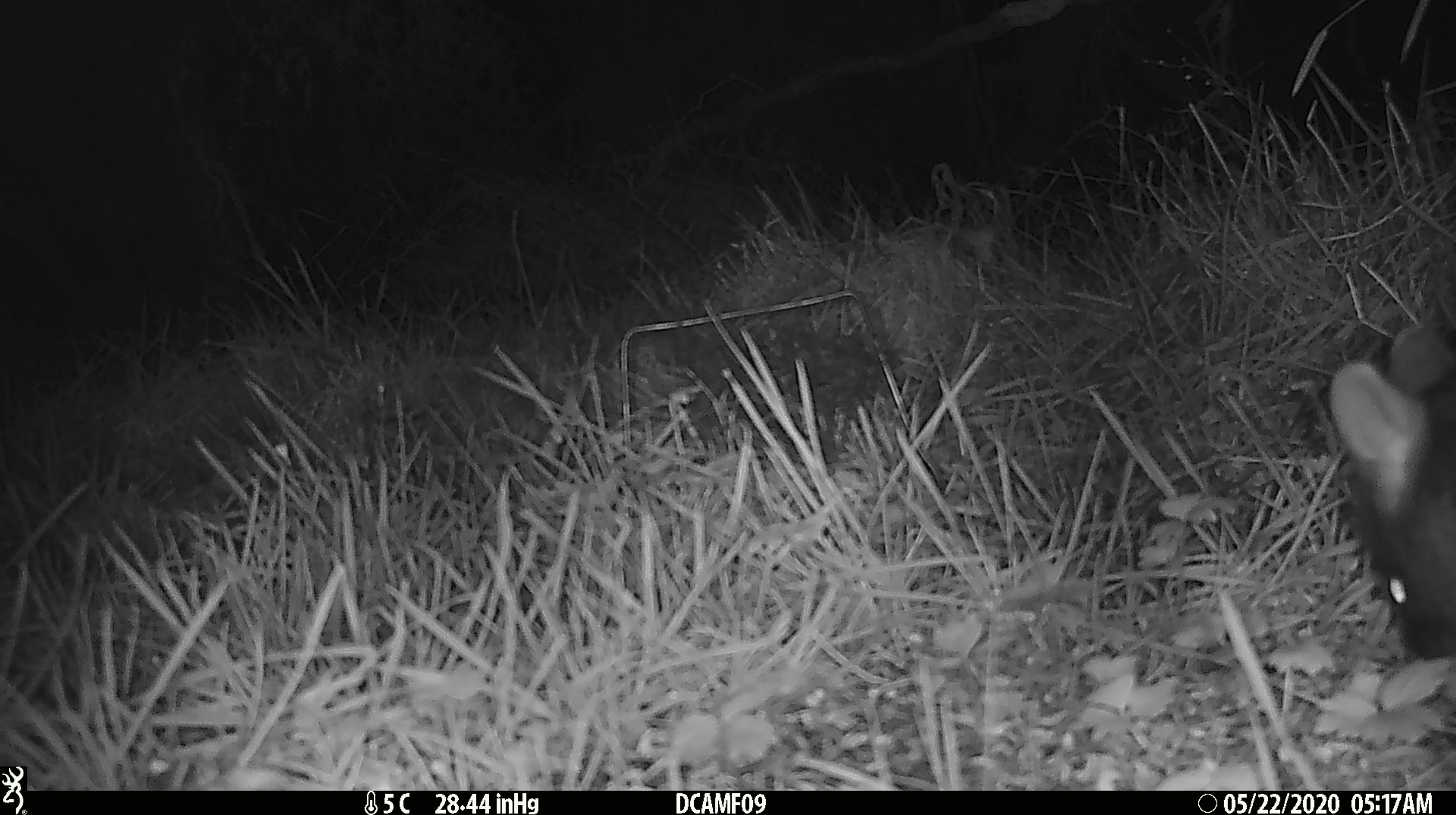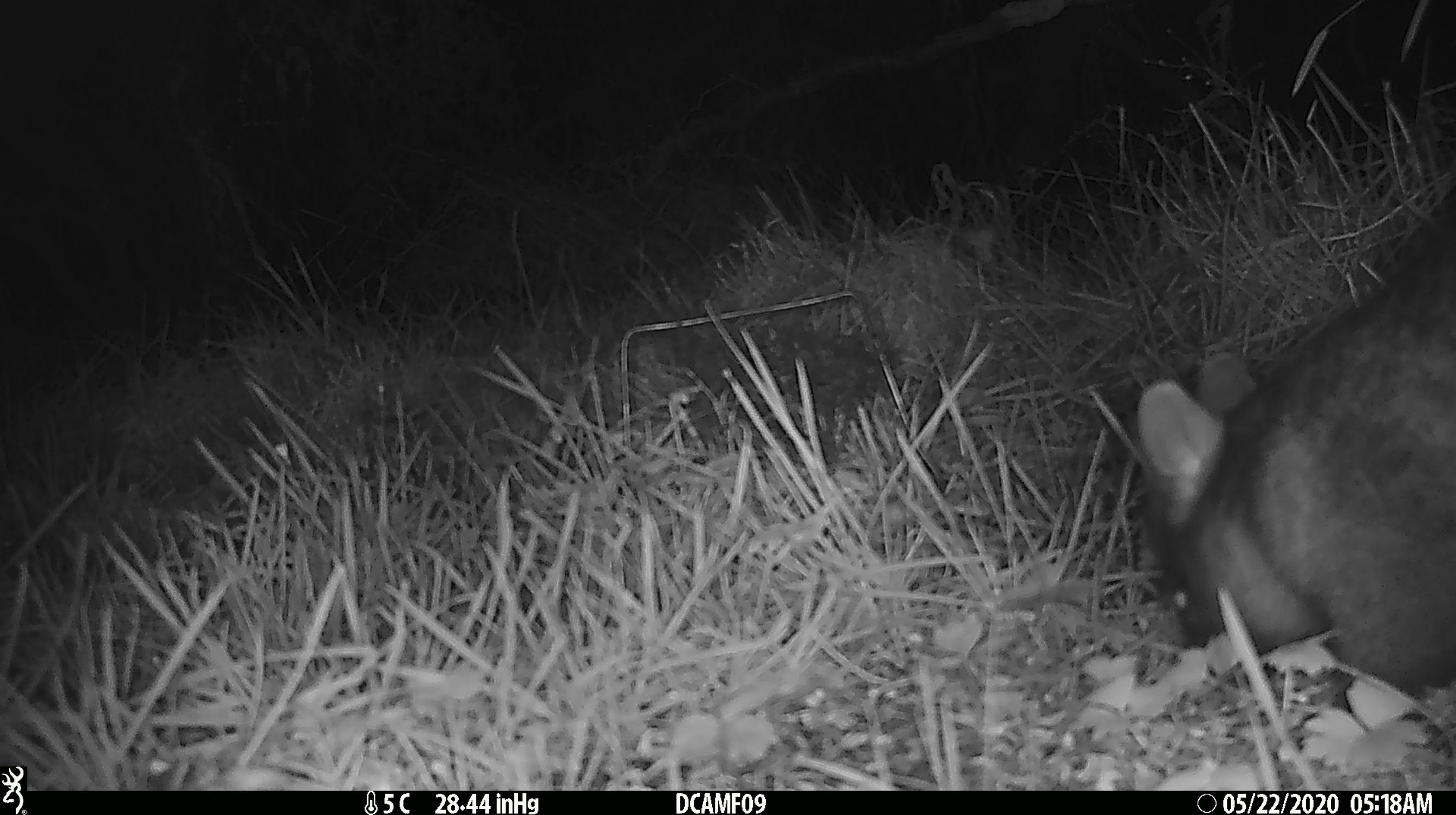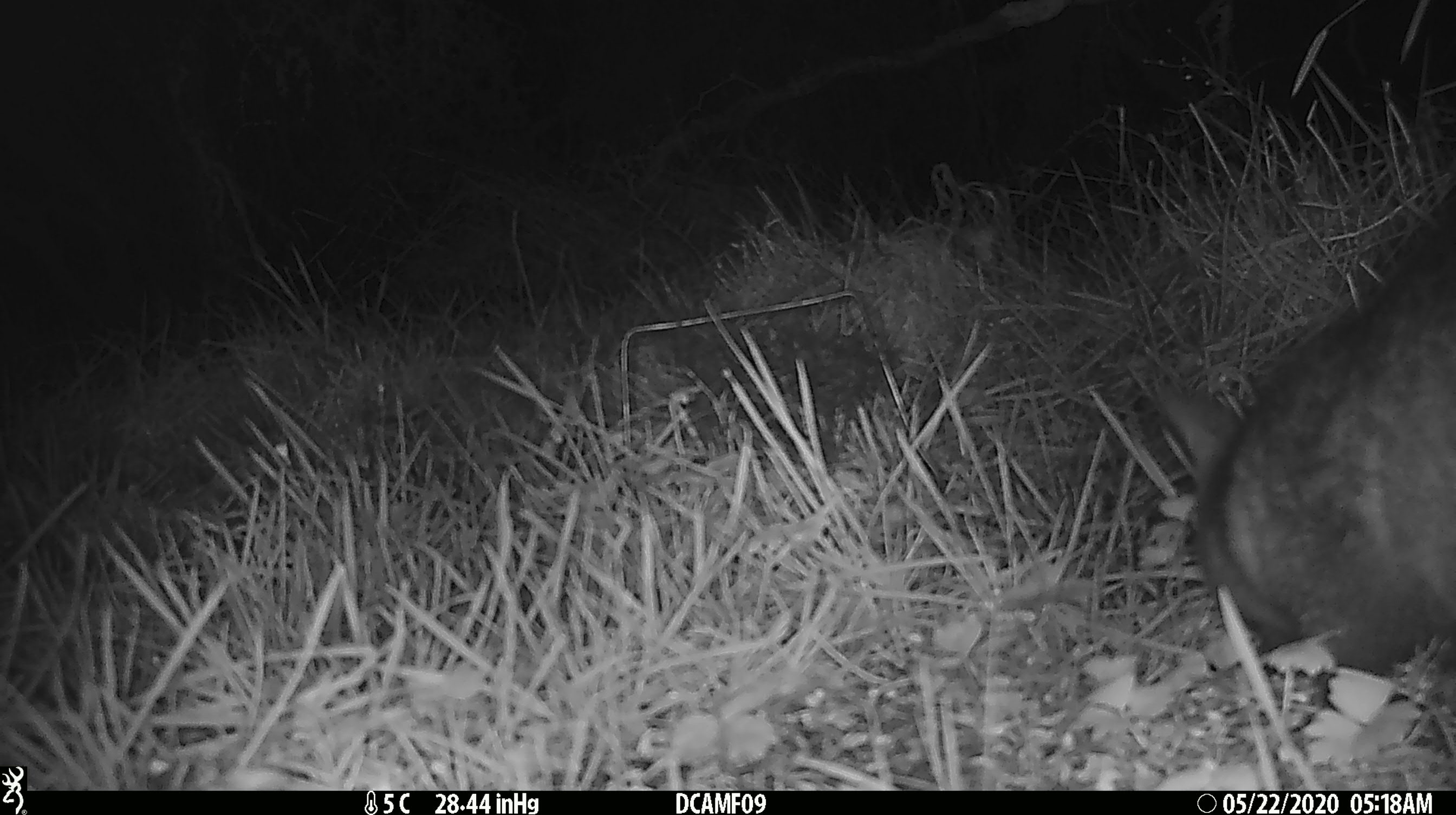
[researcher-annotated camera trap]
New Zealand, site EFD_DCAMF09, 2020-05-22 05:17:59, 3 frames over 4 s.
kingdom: Animalia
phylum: Chordata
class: Mammalia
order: Diprotodontia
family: Phalangeridae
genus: Trichosurus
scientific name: Trichosurus vulpecula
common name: common brushtail possum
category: possum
Possum (common brushtail possum) (Trichosurus vulpecula).